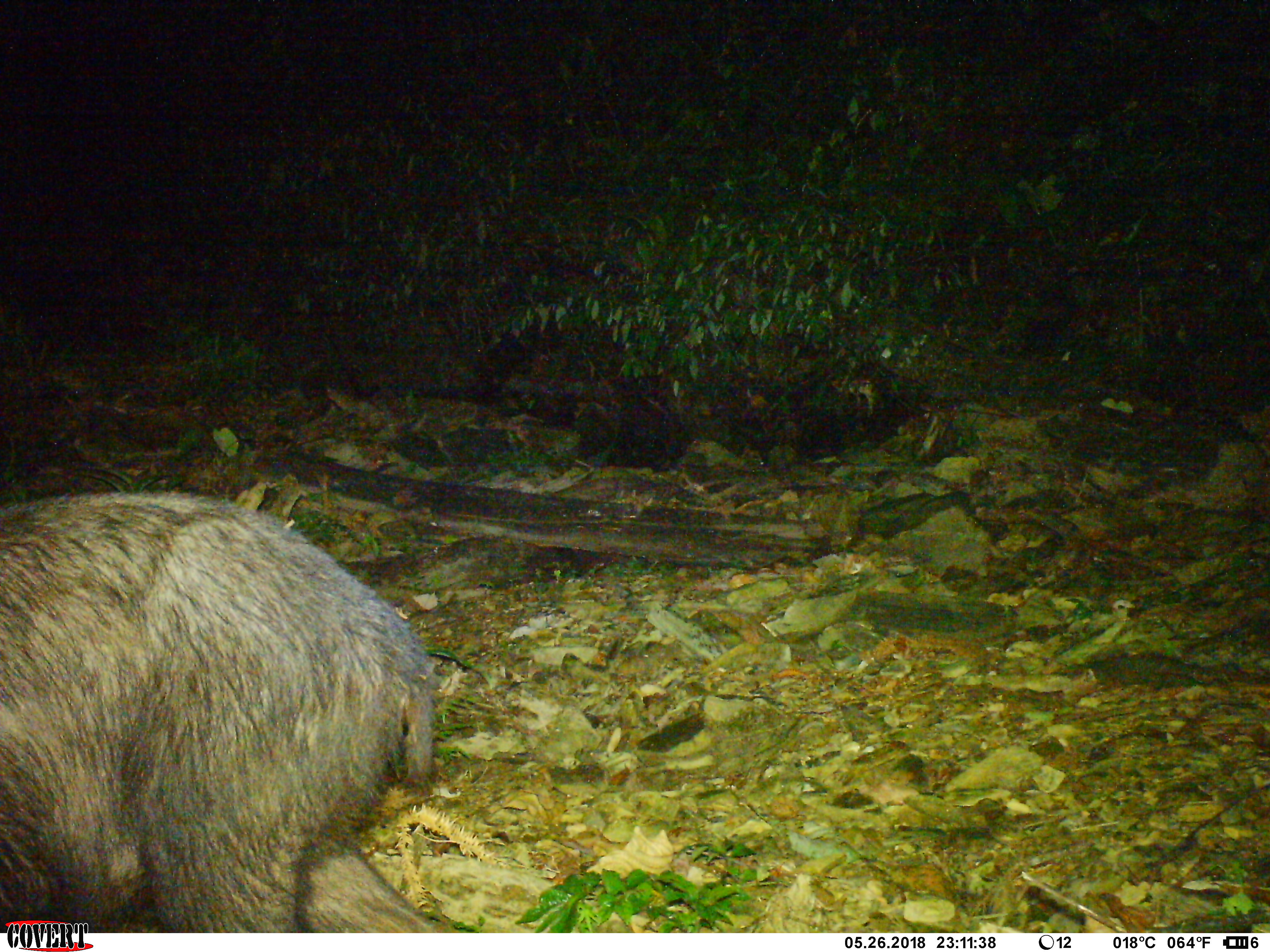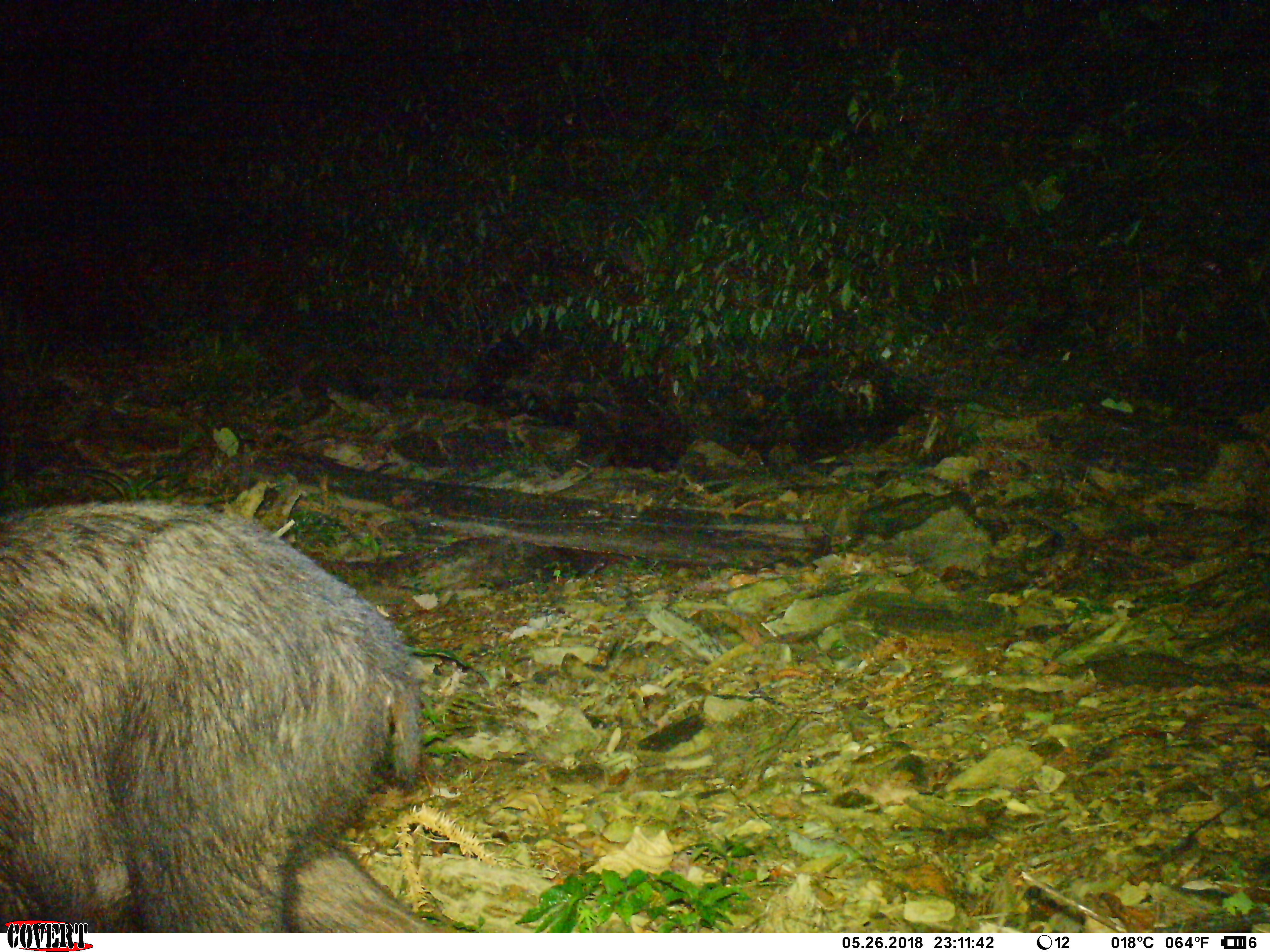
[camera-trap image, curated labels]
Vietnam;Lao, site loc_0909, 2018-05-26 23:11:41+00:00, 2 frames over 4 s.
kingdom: Animalia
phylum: Chordata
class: Mammalia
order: Artiodactyla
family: Bovidae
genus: Capricornis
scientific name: Capricornis sumatraensis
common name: chinese serow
Chinese serow (Capricornis sumatraensis). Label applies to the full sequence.